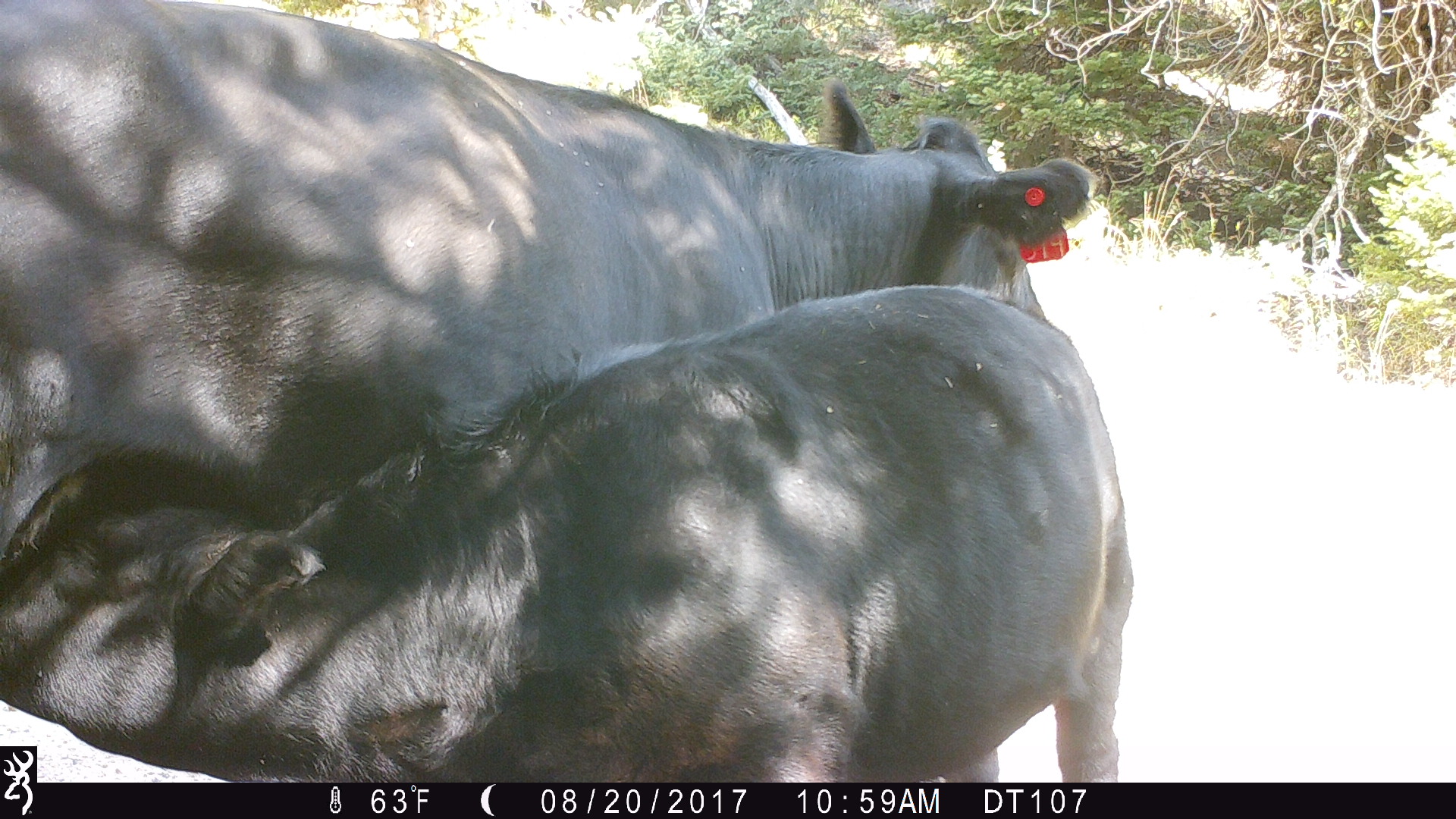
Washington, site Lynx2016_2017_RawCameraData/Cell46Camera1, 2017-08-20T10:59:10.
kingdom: Animalia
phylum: Chordata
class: Mammalia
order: Artiodactyla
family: Bovidae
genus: Bos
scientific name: Bos taurus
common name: domestic cattle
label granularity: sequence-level